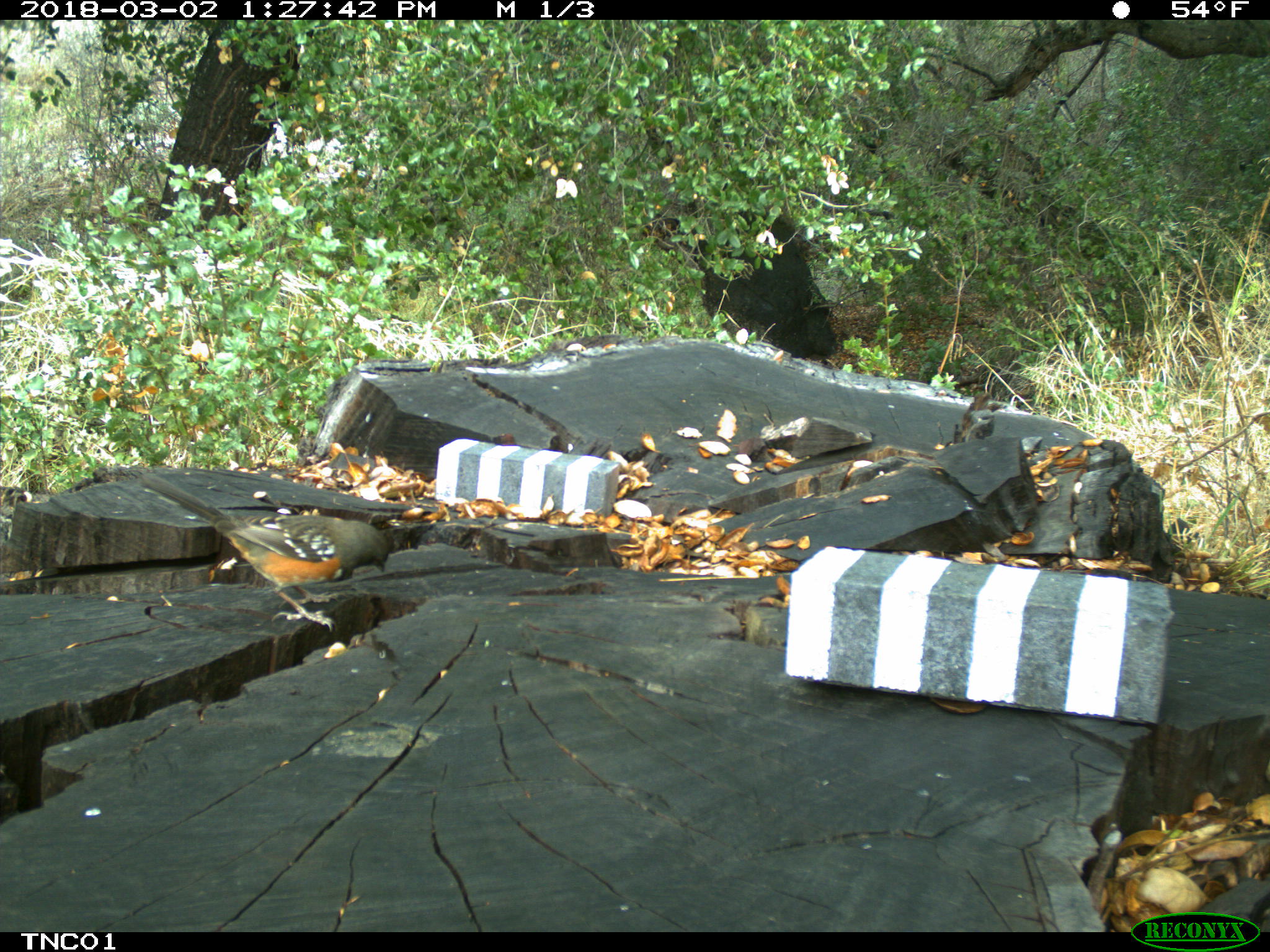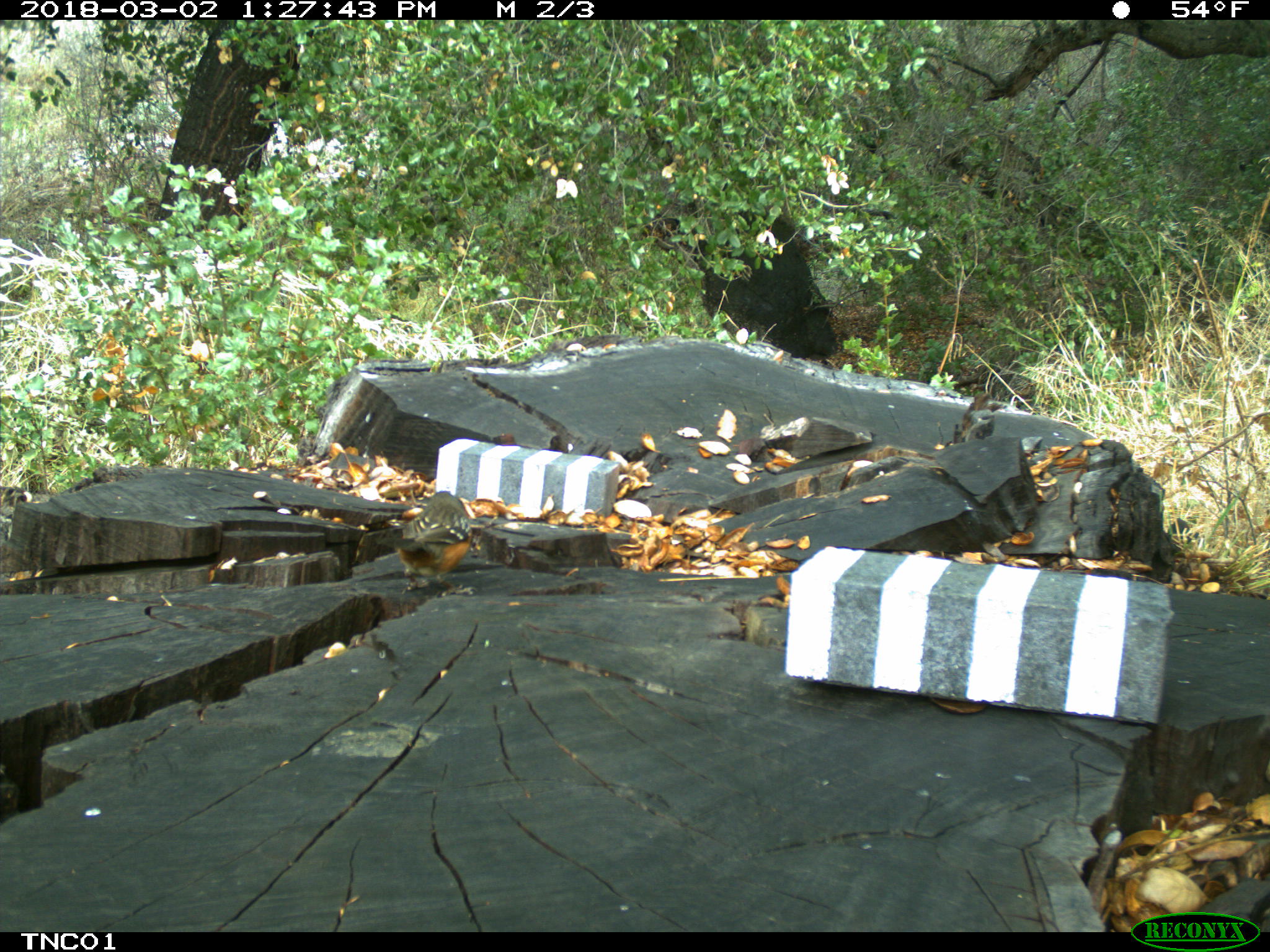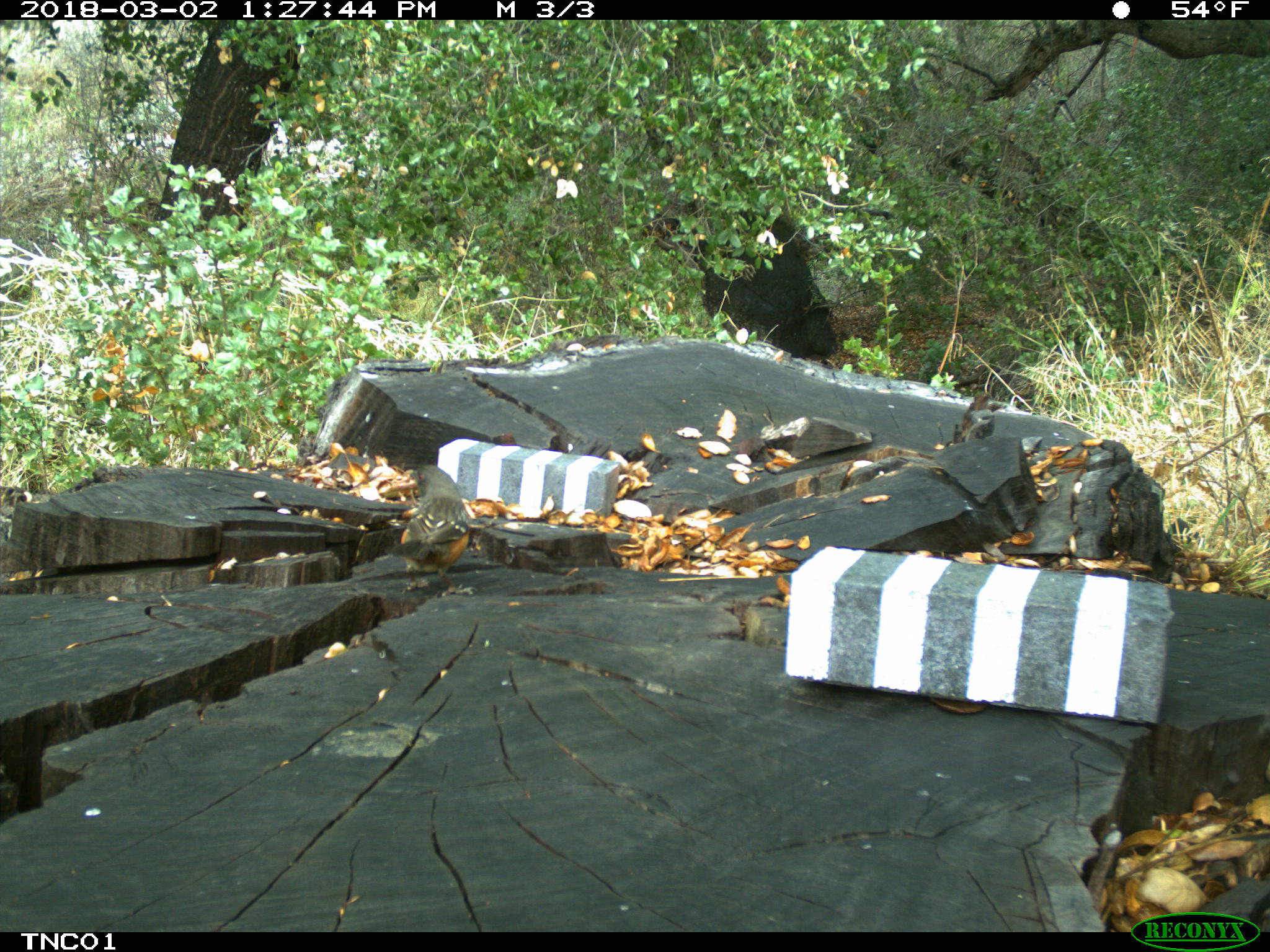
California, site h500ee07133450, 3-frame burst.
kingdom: Animalia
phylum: Chordata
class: Aves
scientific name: Aves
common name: bird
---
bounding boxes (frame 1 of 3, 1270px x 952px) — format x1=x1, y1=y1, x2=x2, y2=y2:
bird: x1=137, y1=476, x2=388, y2=631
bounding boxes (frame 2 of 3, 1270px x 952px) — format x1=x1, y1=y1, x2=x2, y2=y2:
bird: x1=366, y1=491, x2=476, y2=595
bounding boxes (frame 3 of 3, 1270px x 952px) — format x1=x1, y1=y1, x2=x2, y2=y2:
bird: x1=388, y1=463, x2=478, y2=597